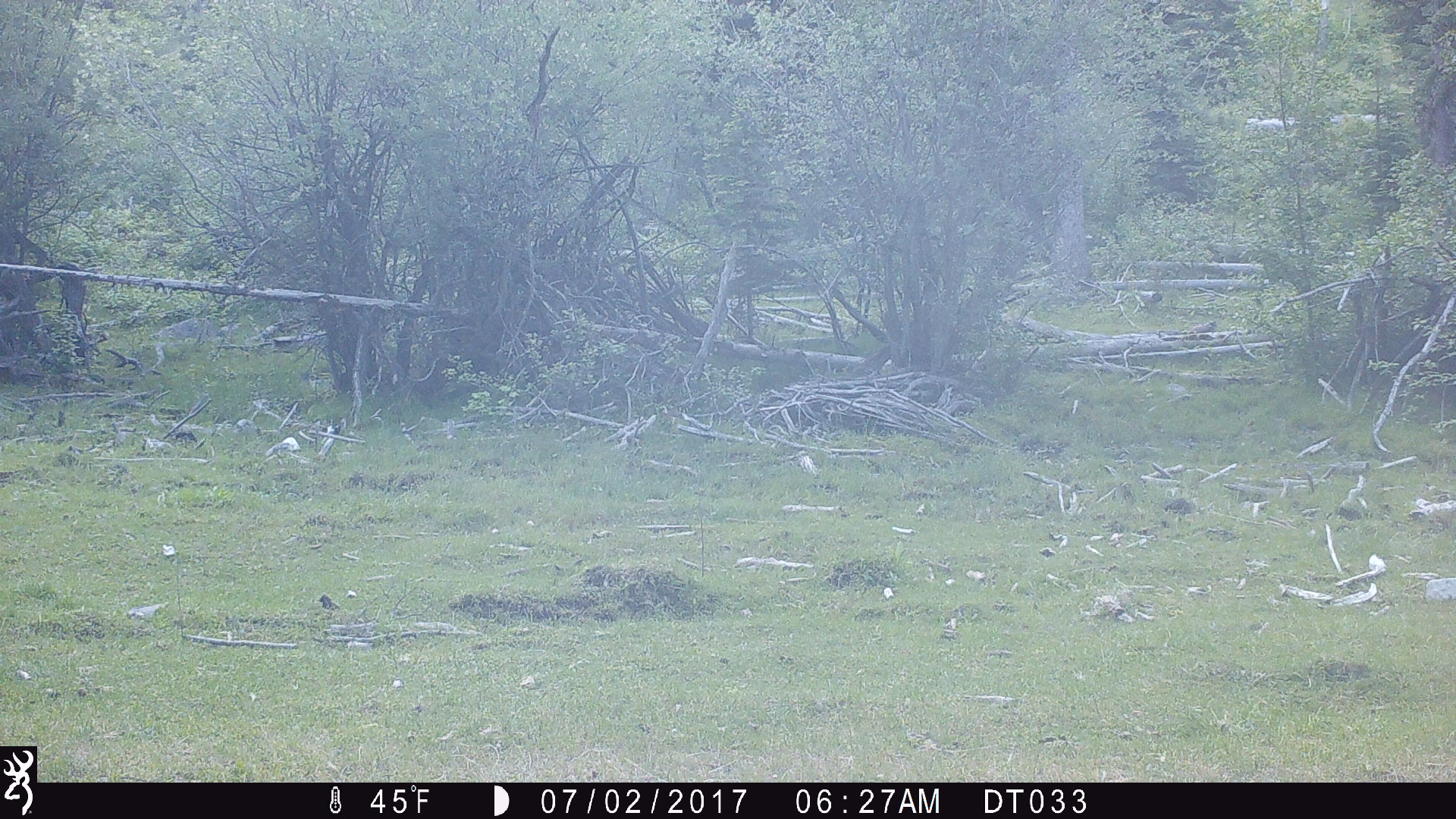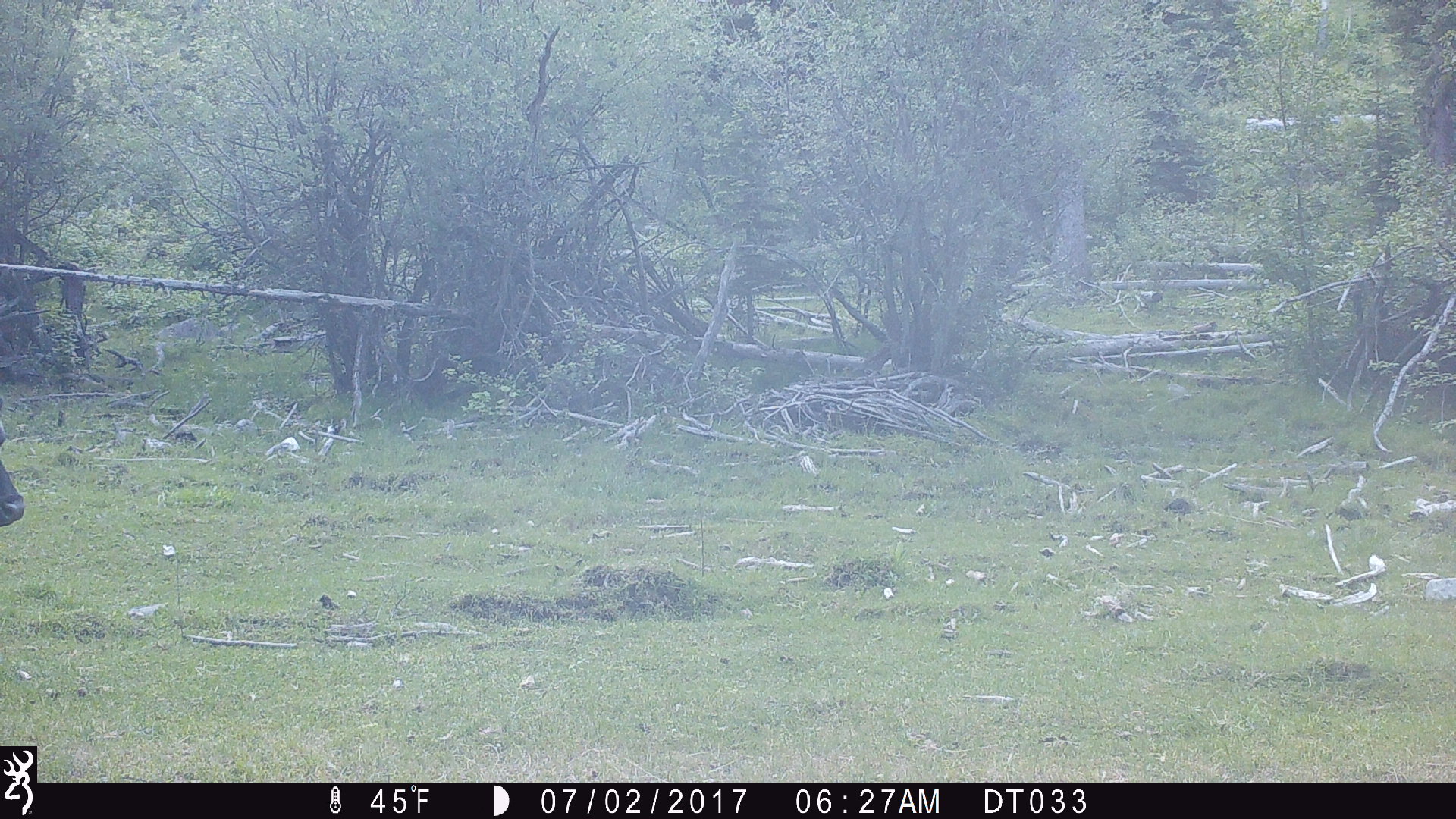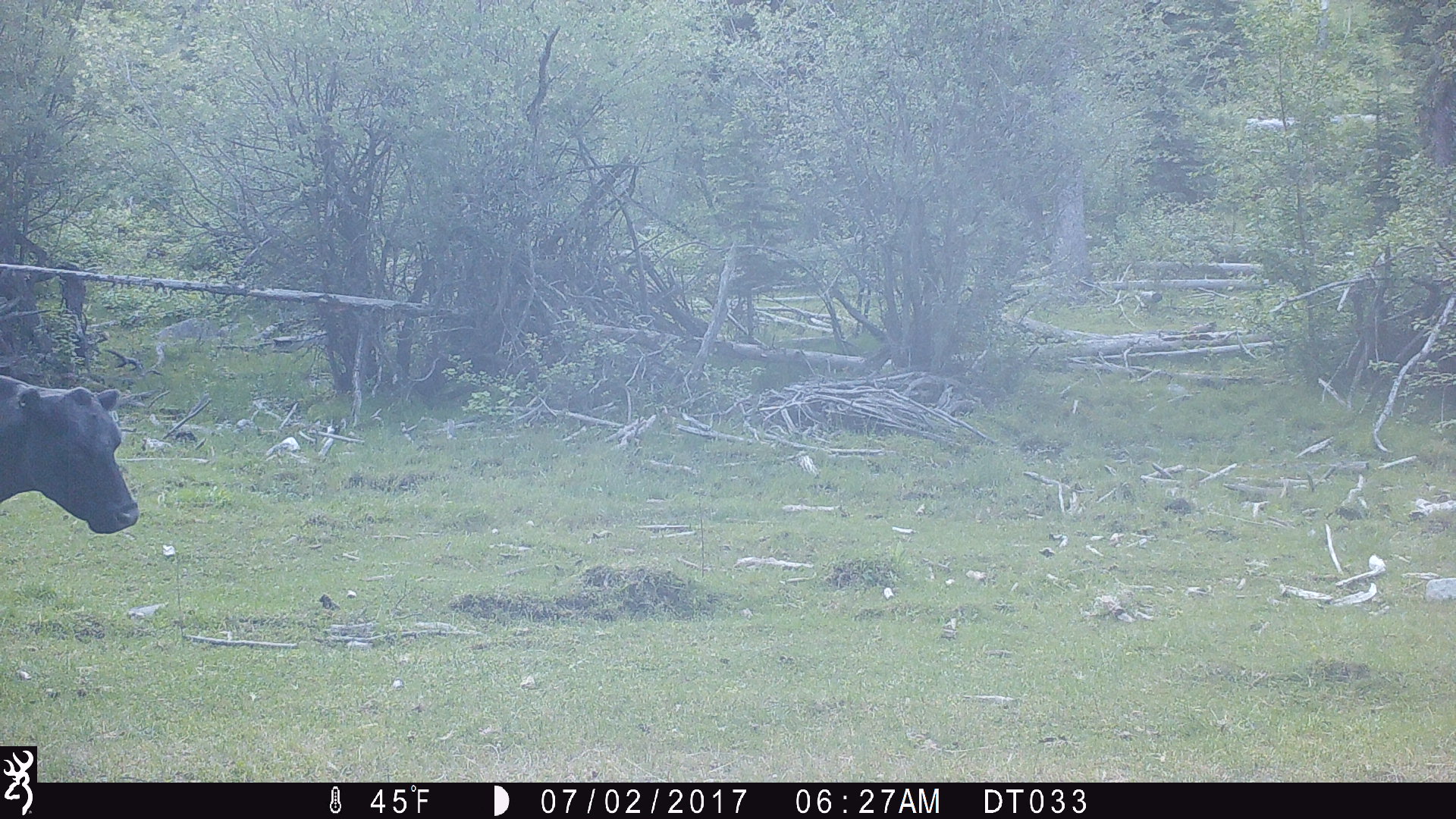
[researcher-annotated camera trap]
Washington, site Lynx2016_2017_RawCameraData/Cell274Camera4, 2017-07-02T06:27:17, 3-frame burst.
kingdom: Animalia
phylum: Chordata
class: Mammalia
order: Artiodactyla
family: Bovidae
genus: Bos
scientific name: Bos taurus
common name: domestic cattle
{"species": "domestic cattle (Bos taurus)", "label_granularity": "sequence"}